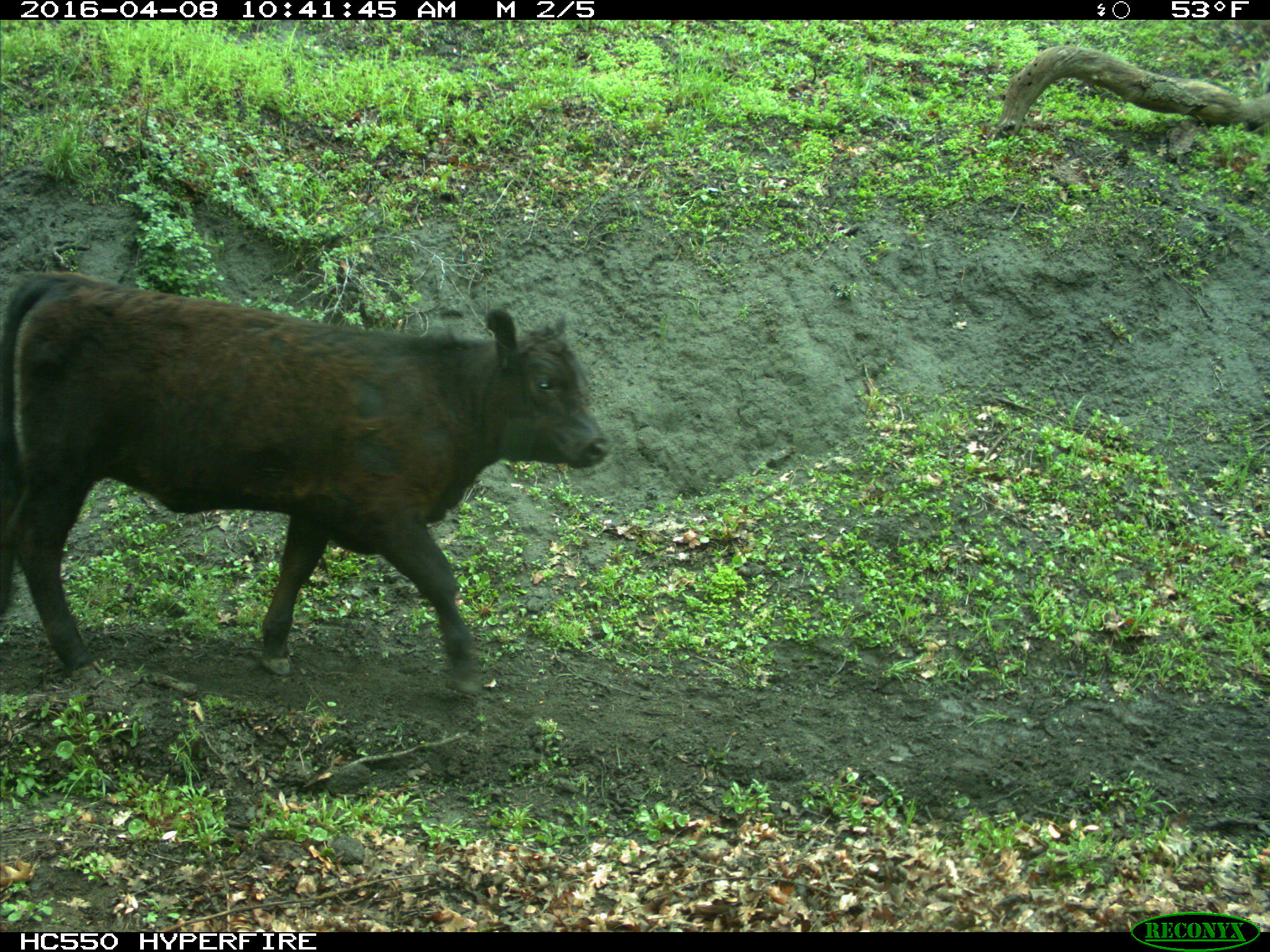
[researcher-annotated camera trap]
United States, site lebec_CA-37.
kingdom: Animalia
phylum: Chordata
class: Mammalia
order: Artiodactyla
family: Bovidae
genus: Bos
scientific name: Bos taurus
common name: domestic cow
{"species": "Bos taurus (domestic cow)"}